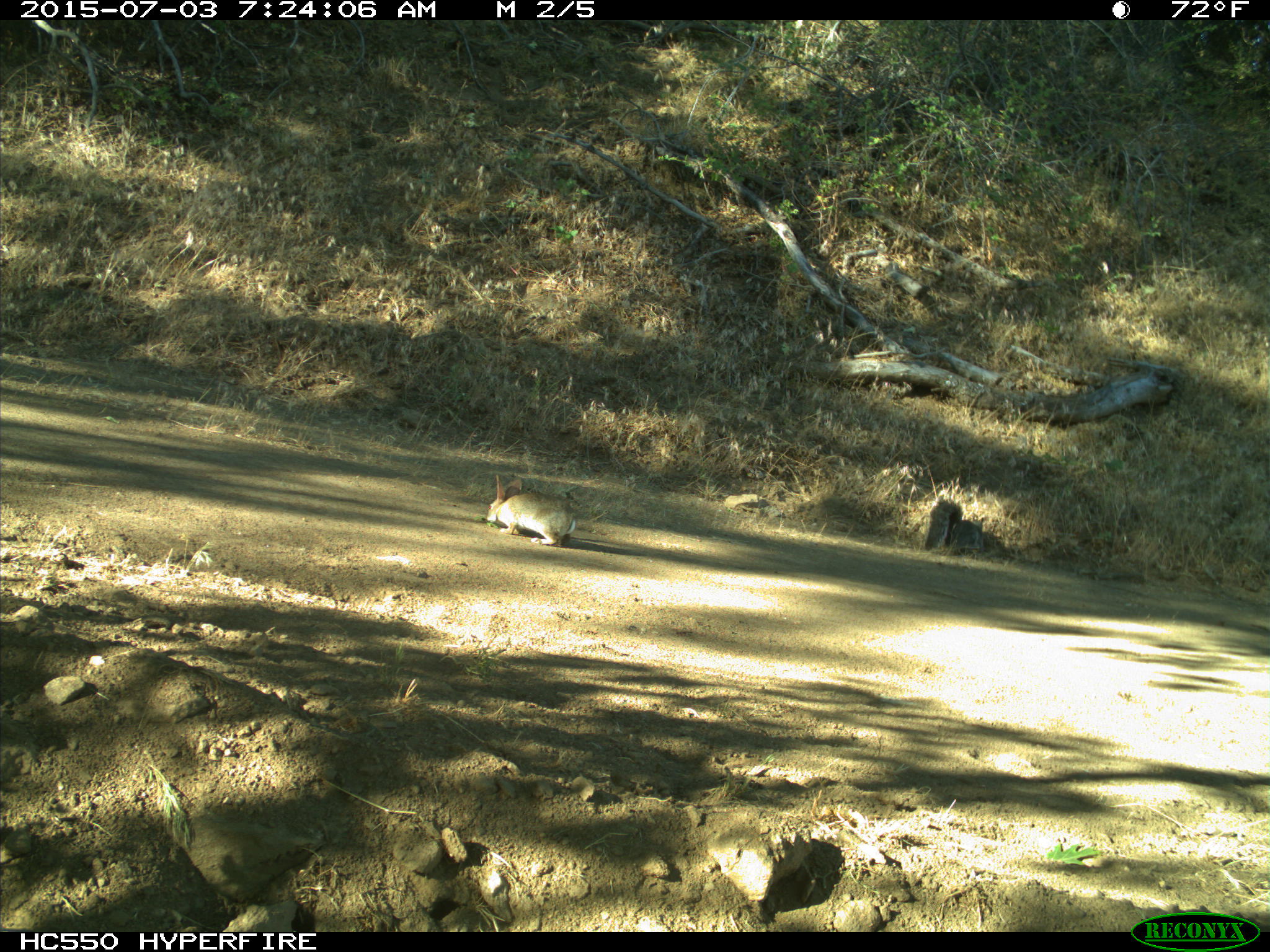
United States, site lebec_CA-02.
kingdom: Animalia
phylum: Chordata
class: Mammalia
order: Lagomorpha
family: Leporidae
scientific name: Leporidae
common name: rabbits and hares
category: unidentified rabbit